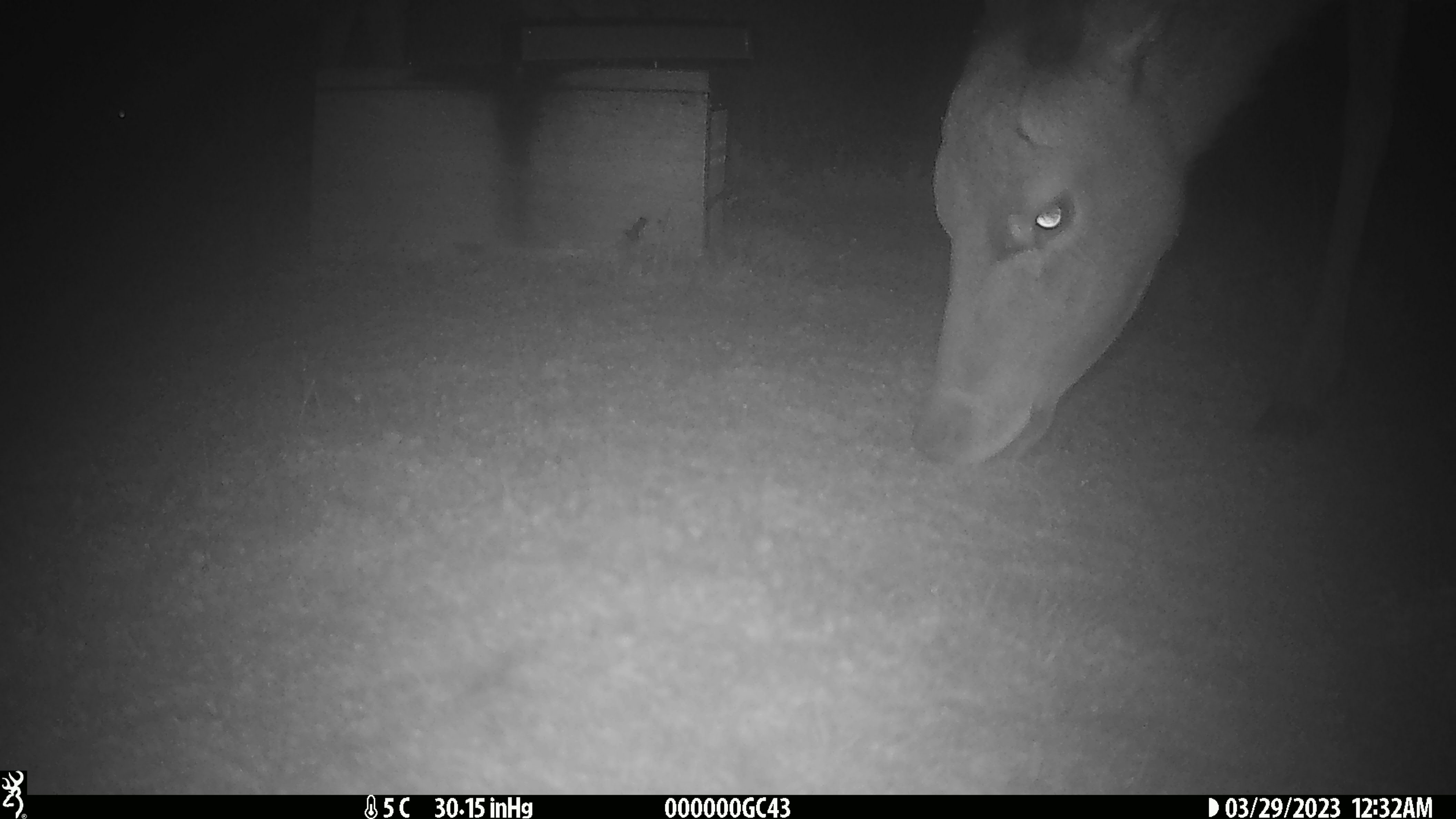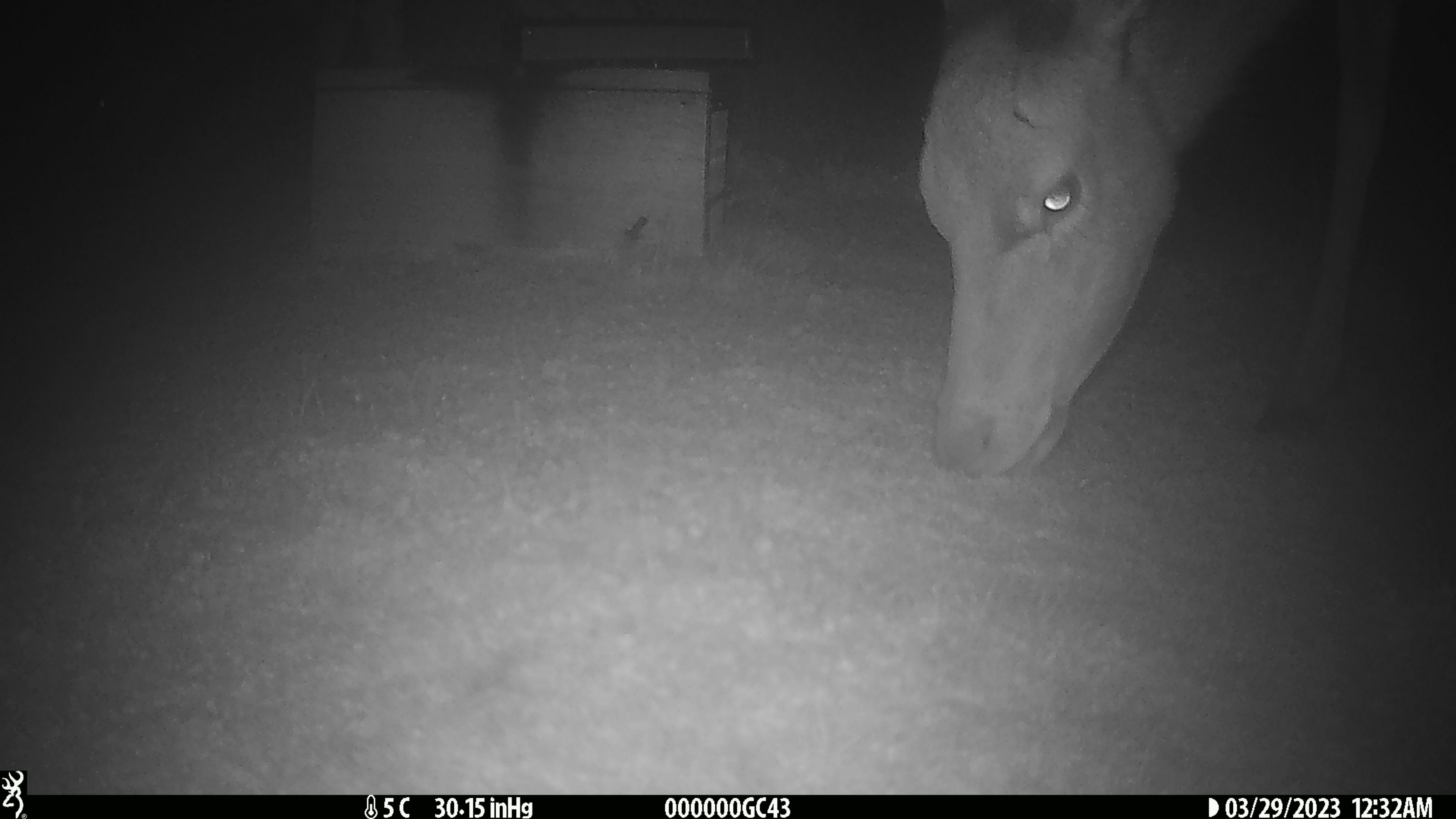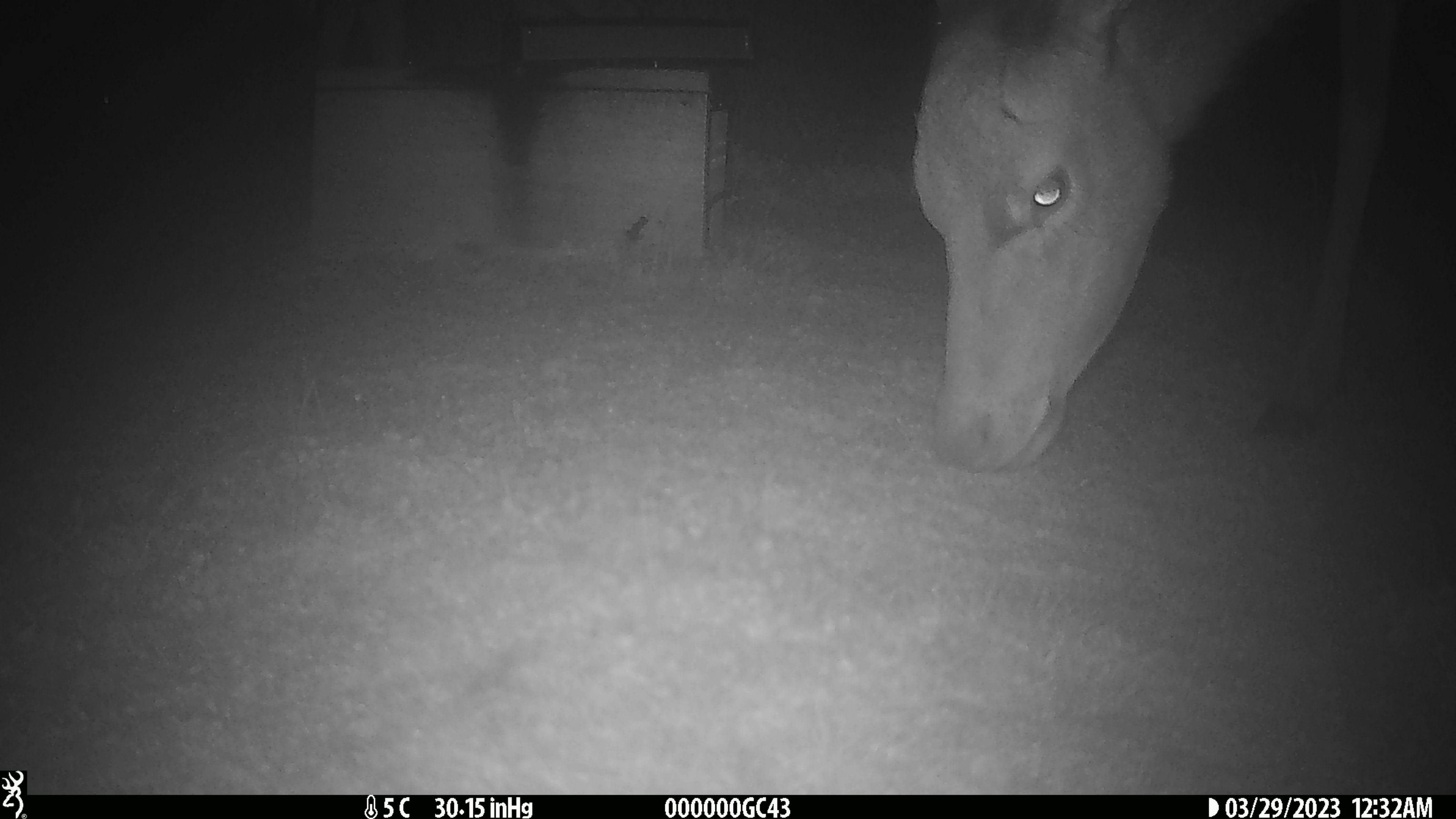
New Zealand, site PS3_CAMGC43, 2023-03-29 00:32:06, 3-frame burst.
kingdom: Animalia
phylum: Chordata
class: Mammalia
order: Artiodactyla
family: Cervidae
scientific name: Cervidae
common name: deer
Deer (Cervidae).